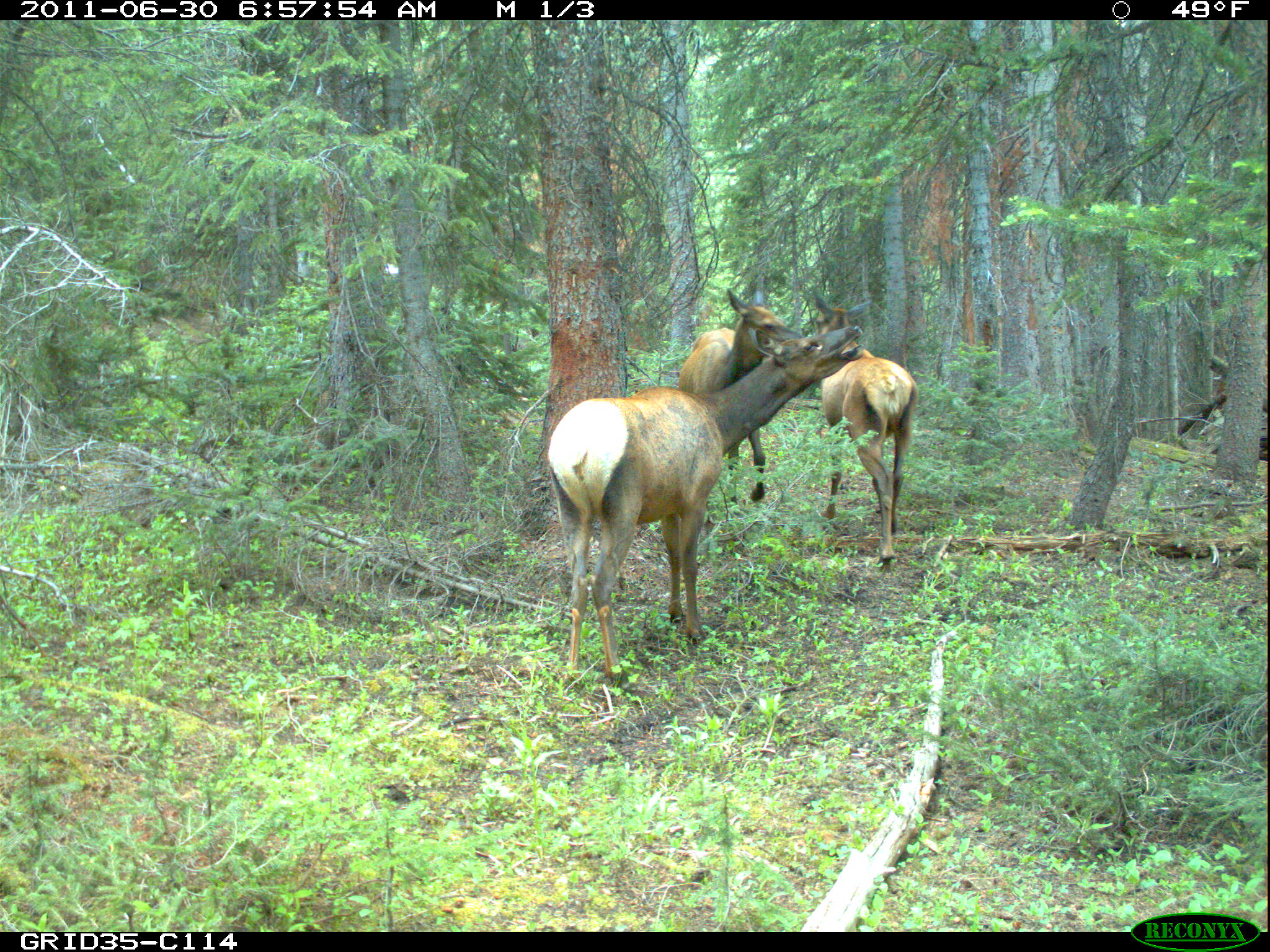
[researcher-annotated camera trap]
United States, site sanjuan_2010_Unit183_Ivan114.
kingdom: Animalia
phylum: Chordata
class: Mammalia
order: Artiodactyla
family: Cervidae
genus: Cervus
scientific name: Cervus elaphus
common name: red deer